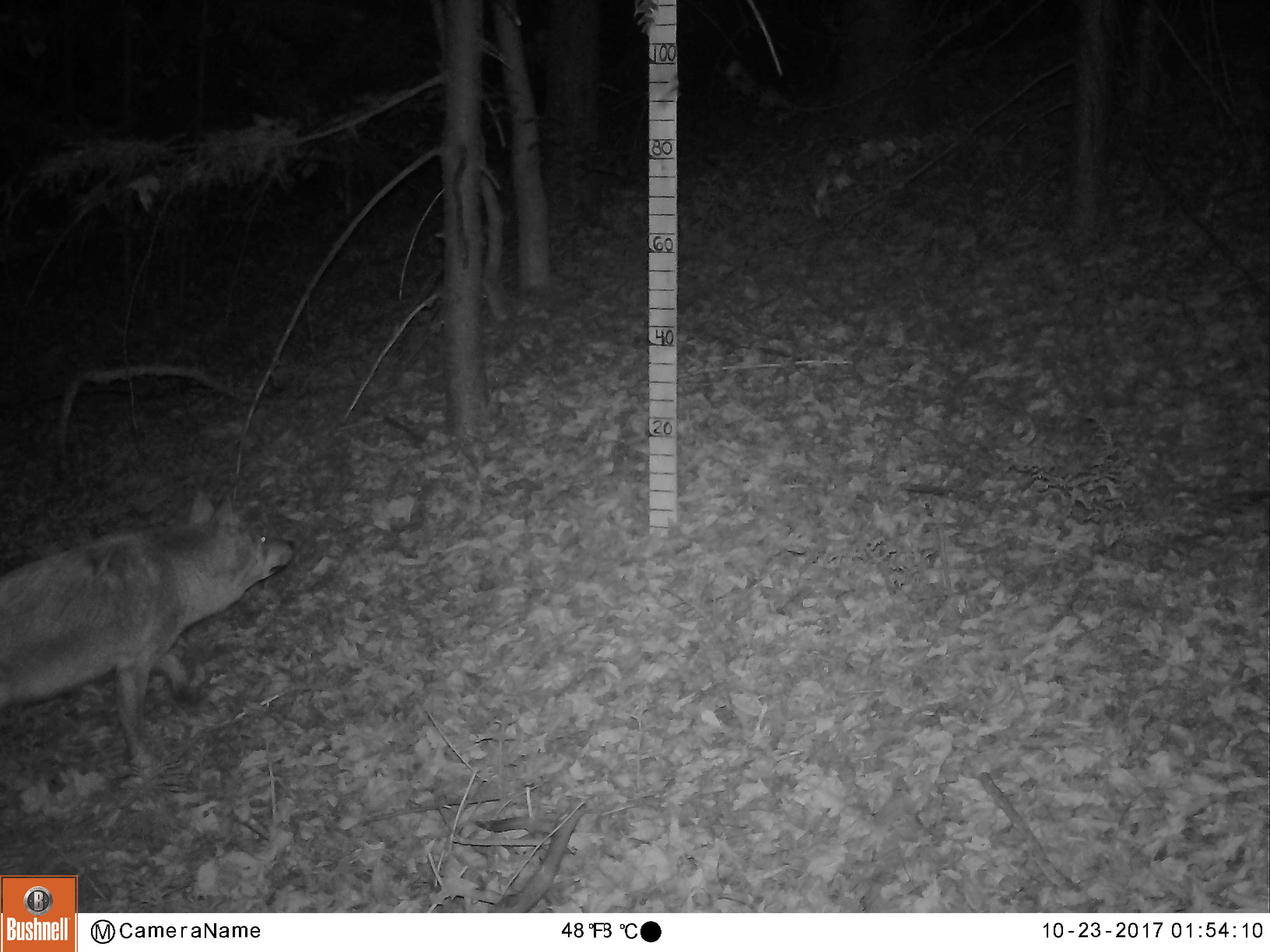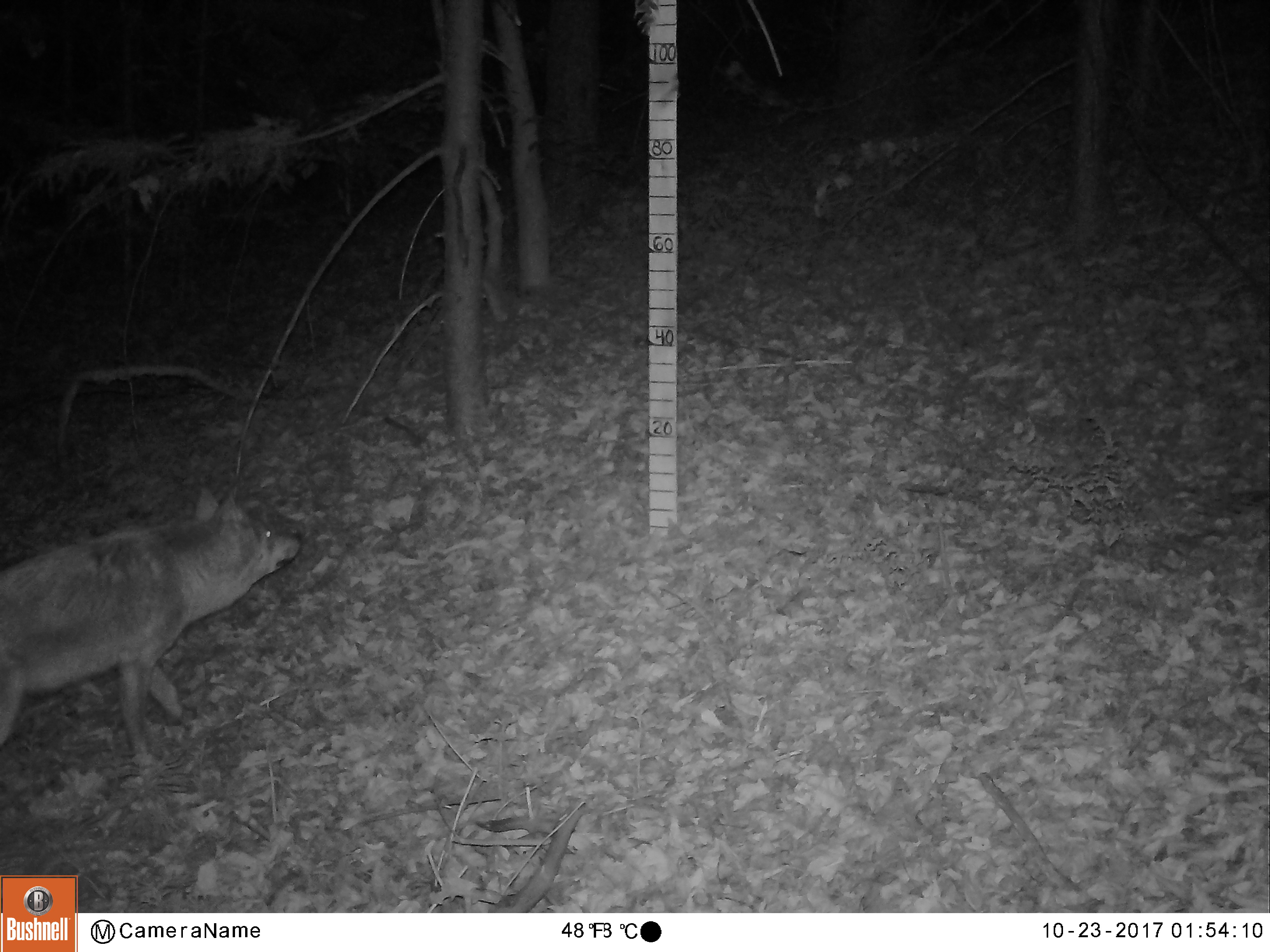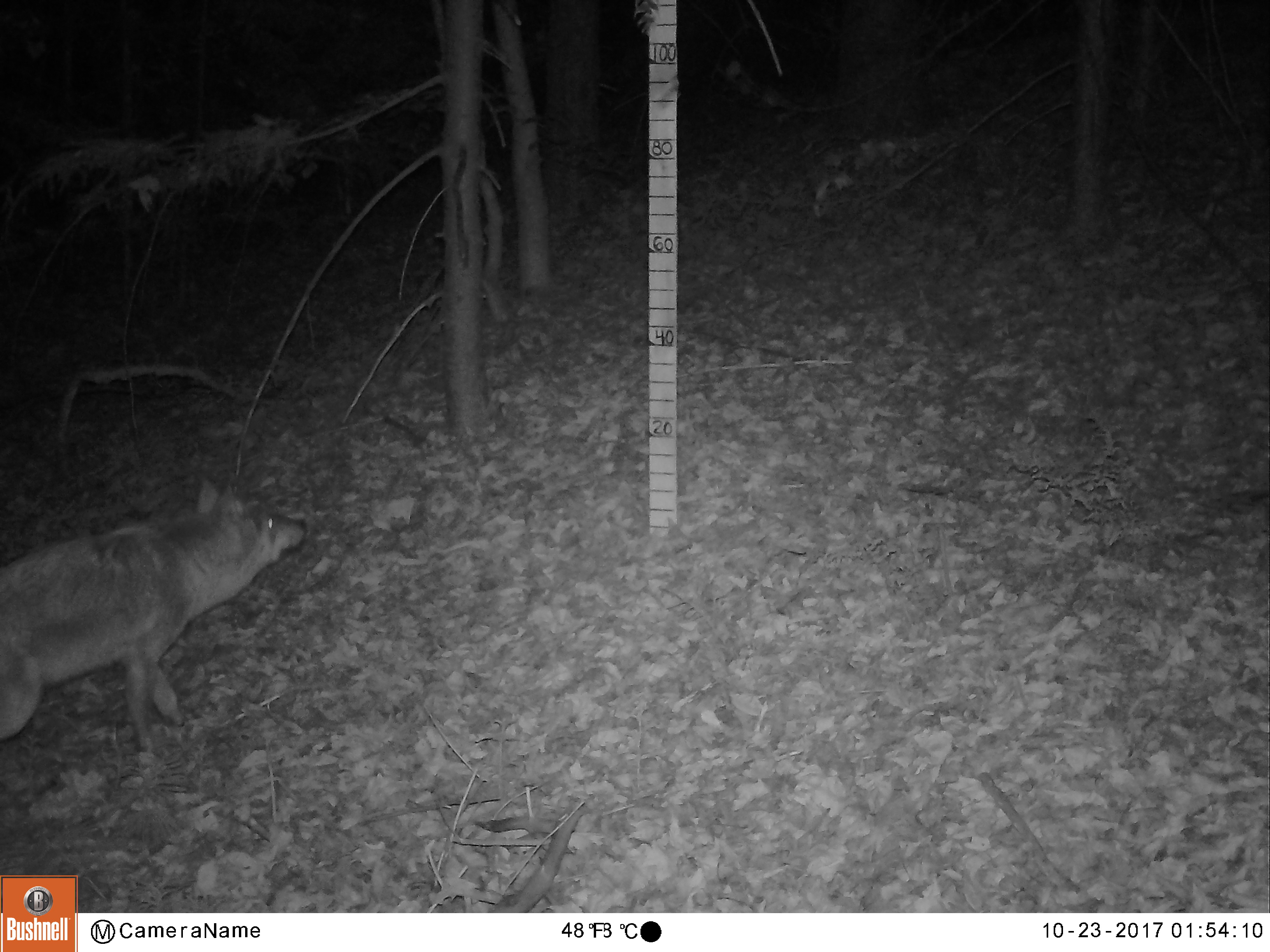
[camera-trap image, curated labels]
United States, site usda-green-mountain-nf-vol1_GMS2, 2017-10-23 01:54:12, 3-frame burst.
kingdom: Animalia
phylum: Chordata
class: Mammalia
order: Carnivora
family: Canidae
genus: Canis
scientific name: Canis latrans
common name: coyote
Coyote (Canis latrans).